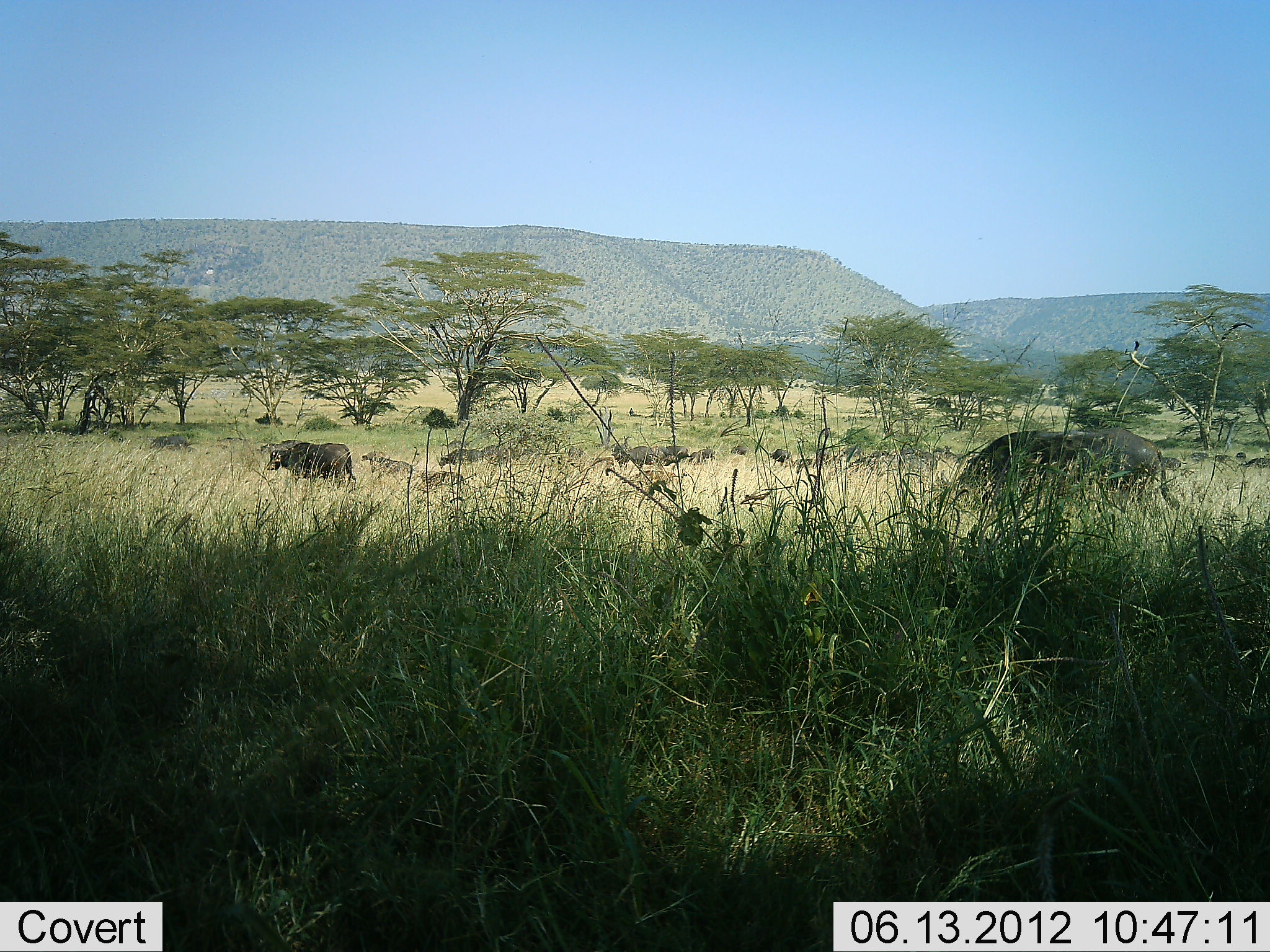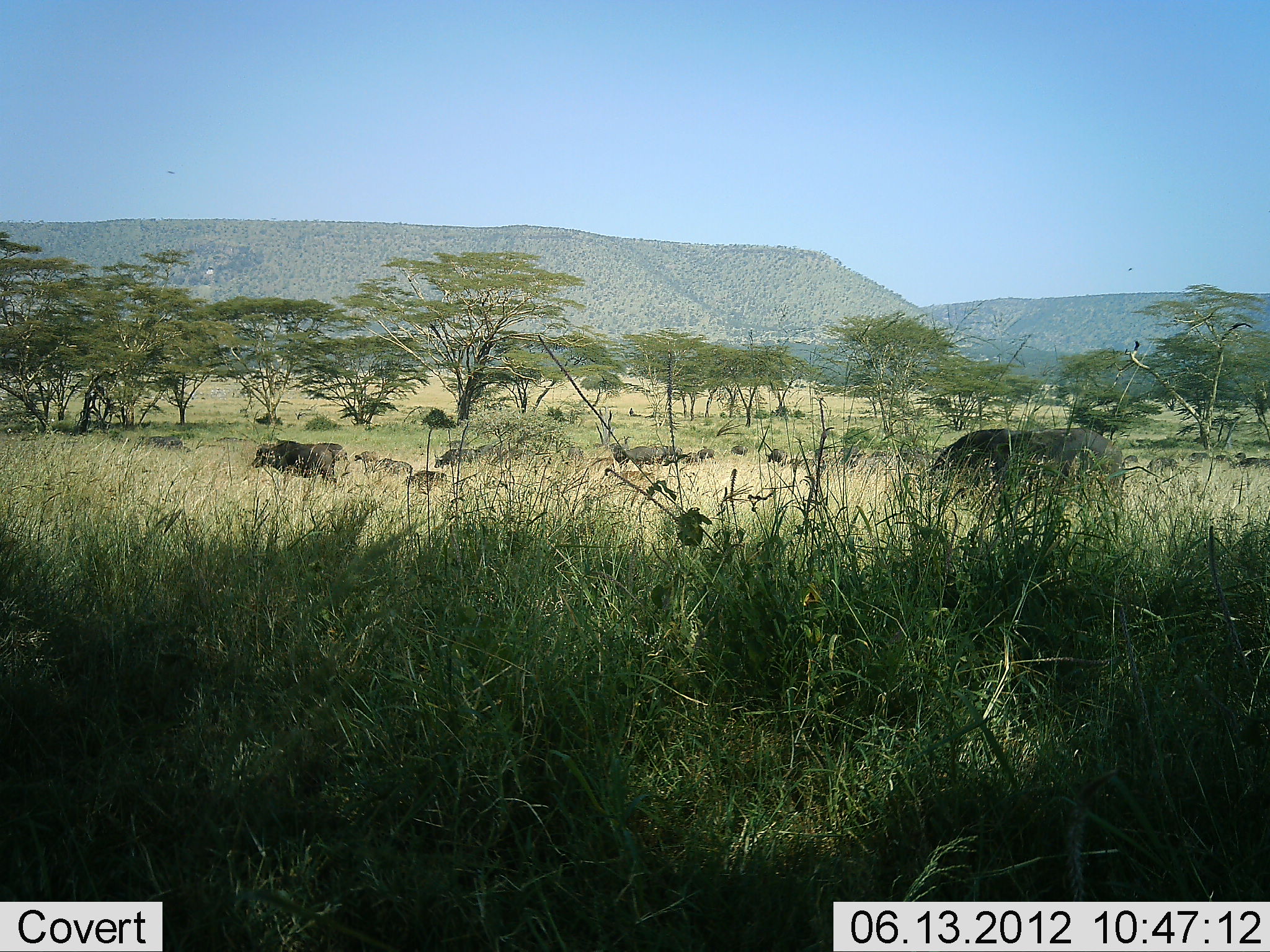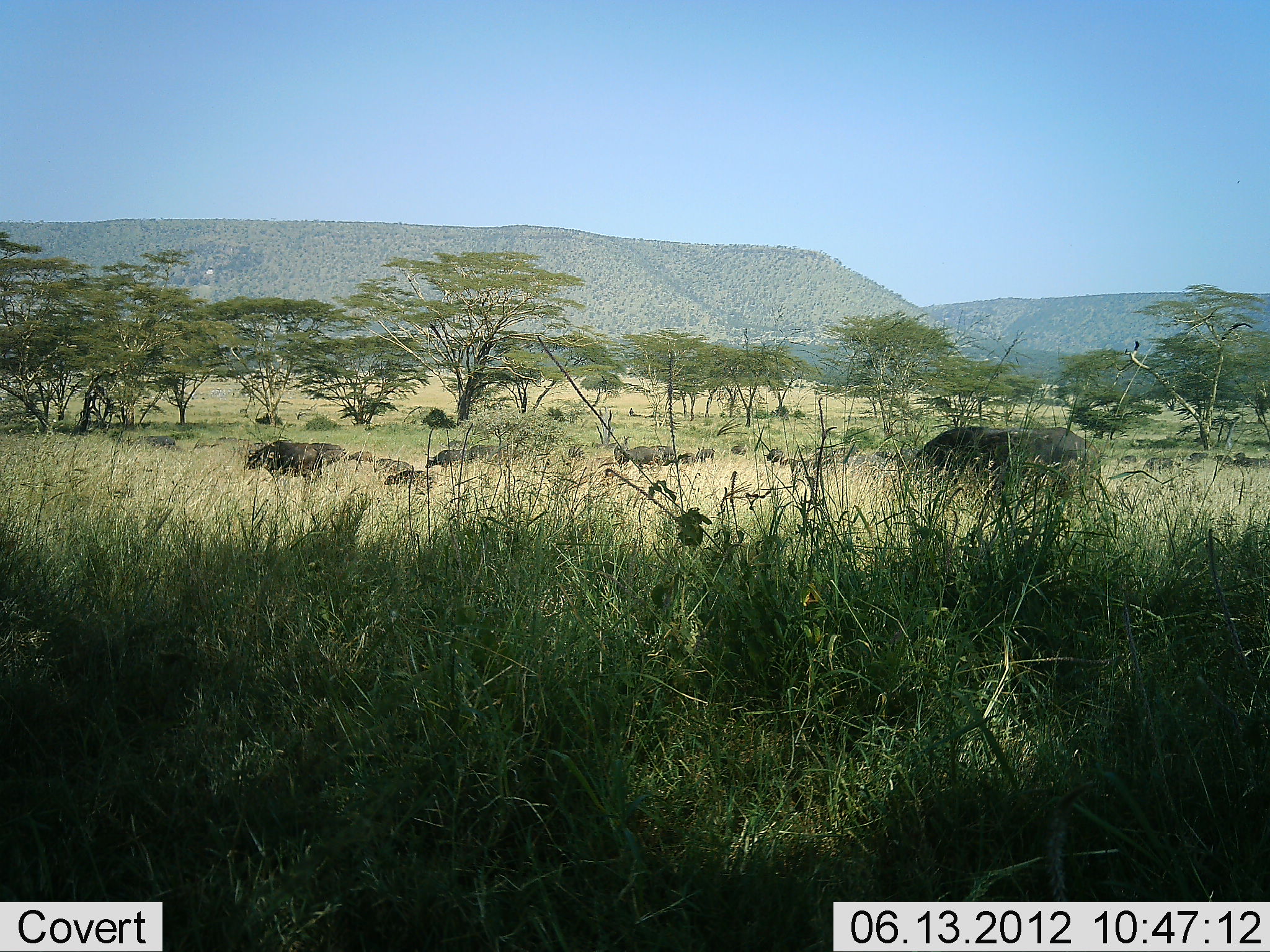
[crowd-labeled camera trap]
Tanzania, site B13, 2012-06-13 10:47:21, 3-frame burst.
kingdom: Animalia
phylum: Chordata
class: Mammalia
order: Artiodactyla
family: Bovidae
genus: Syncerus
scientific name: Syncerus caffer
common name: cape buffalo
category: buffalo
Buffalo (cape buffalo) (Syncerus caffer), count 11-50. Behavior (volunteer vote fractions): standing 18%, resting 0%, moving 91%, interacting 0%. Young present (vote fraction): 27%. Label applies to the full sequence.